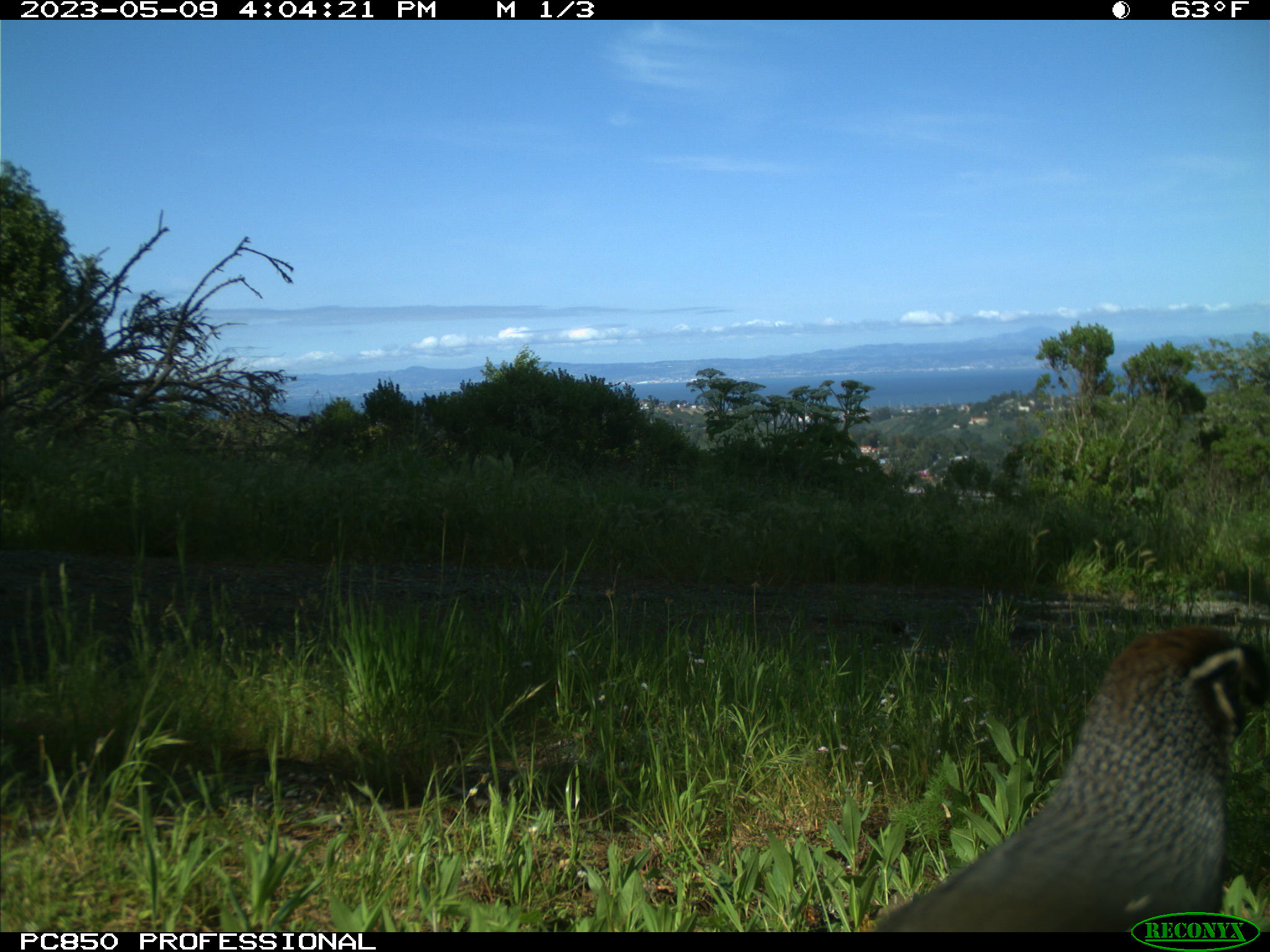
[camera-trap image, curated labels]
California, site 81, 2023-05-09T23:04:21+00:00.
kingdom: Animalia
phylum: Chordata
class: Aves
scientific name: Aves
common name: bird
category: unknown bird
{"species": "unknown bird (bird) (Aves)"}